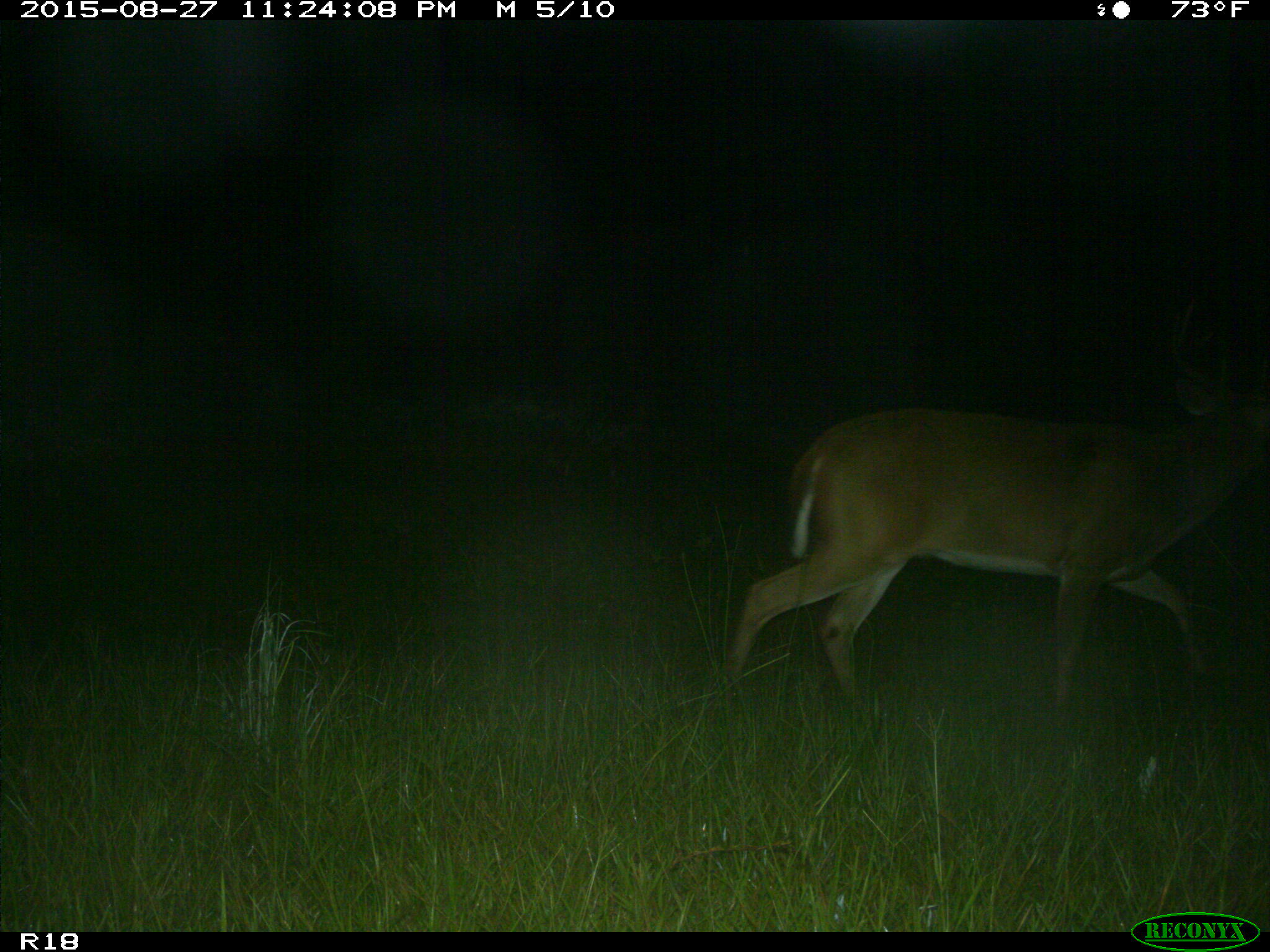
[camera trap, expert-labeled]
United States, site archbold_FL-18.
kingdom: Animalia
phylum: Chordata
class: Mammalia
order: Artiodactyla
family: Cervidae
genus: Odocoileus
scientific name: Odocoileus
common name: deer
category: unidentified deer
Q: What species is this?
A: Unidentified deer (deer) (Odocoileus).